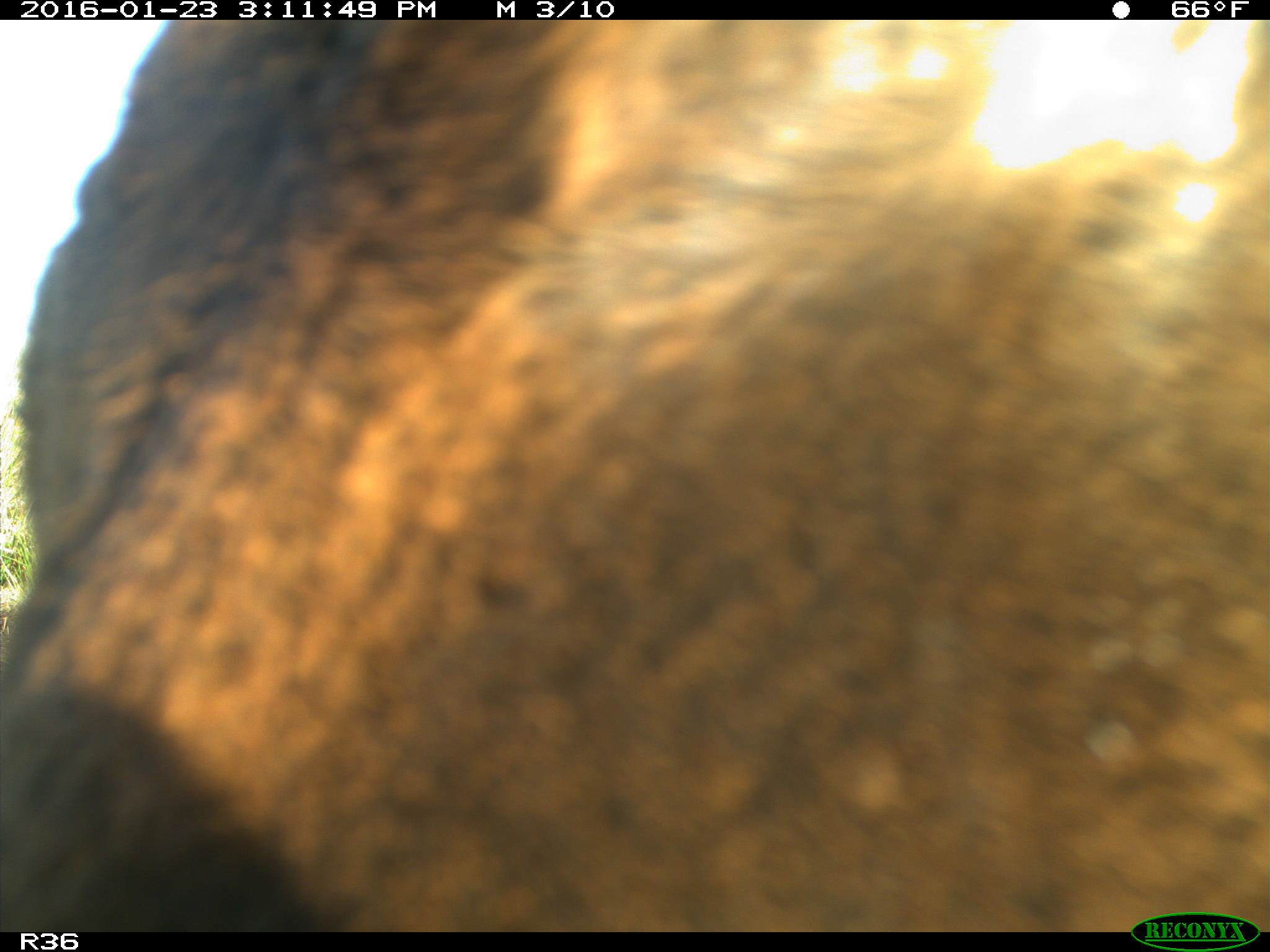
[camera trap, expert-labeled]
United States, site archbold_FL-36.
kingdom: Animalia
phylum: Chordata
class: Mammalia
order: Artiodactyla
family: Bovidae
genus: Bos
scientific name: Bos taurus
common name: domestic cow